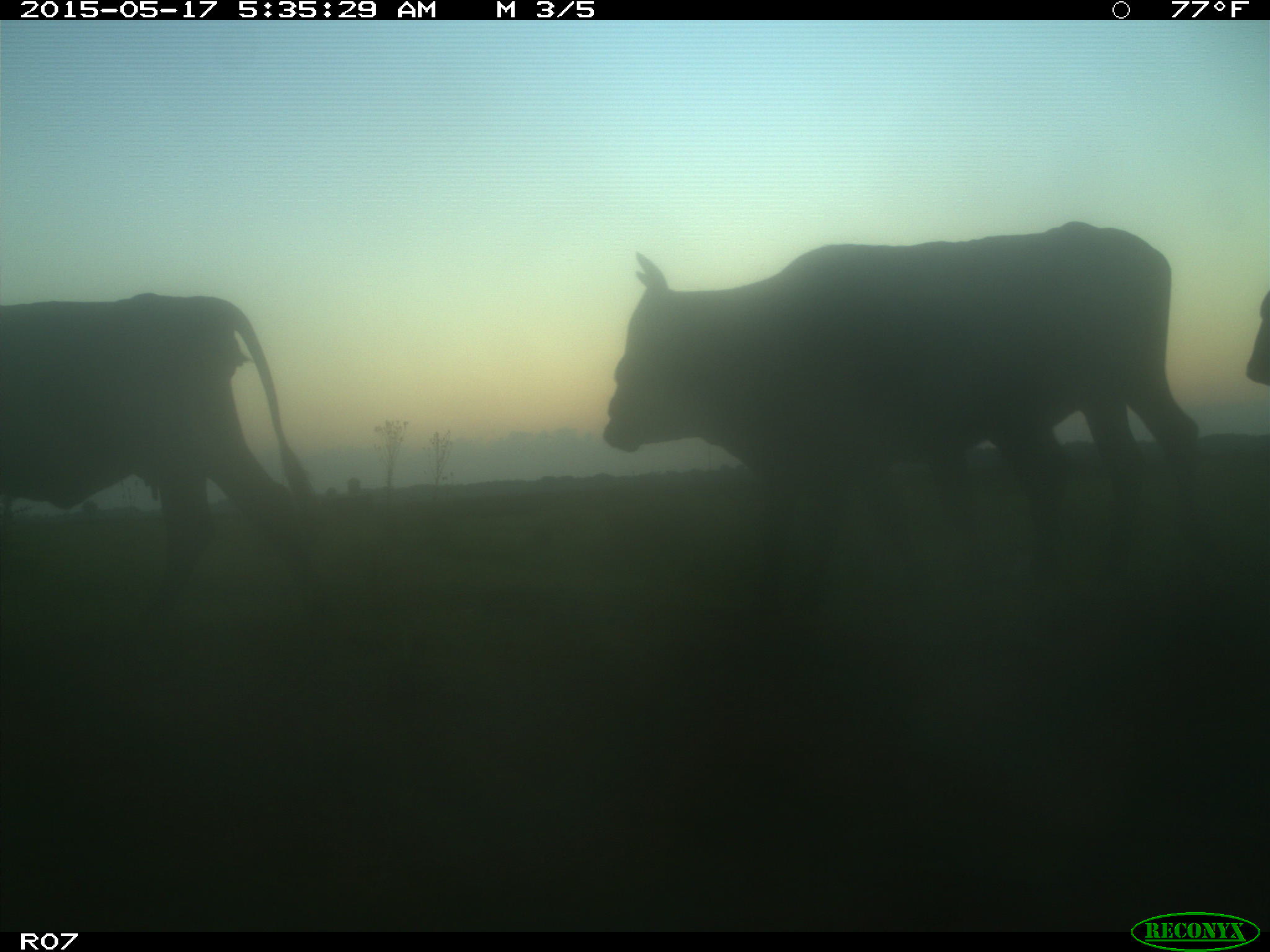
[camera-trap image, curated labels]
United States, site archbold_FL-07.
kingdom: Animalia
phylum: Chordata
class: Mammalia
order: Artiodactyla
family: Bovidae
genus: Bos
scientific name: Bos taurus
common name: domestic cow